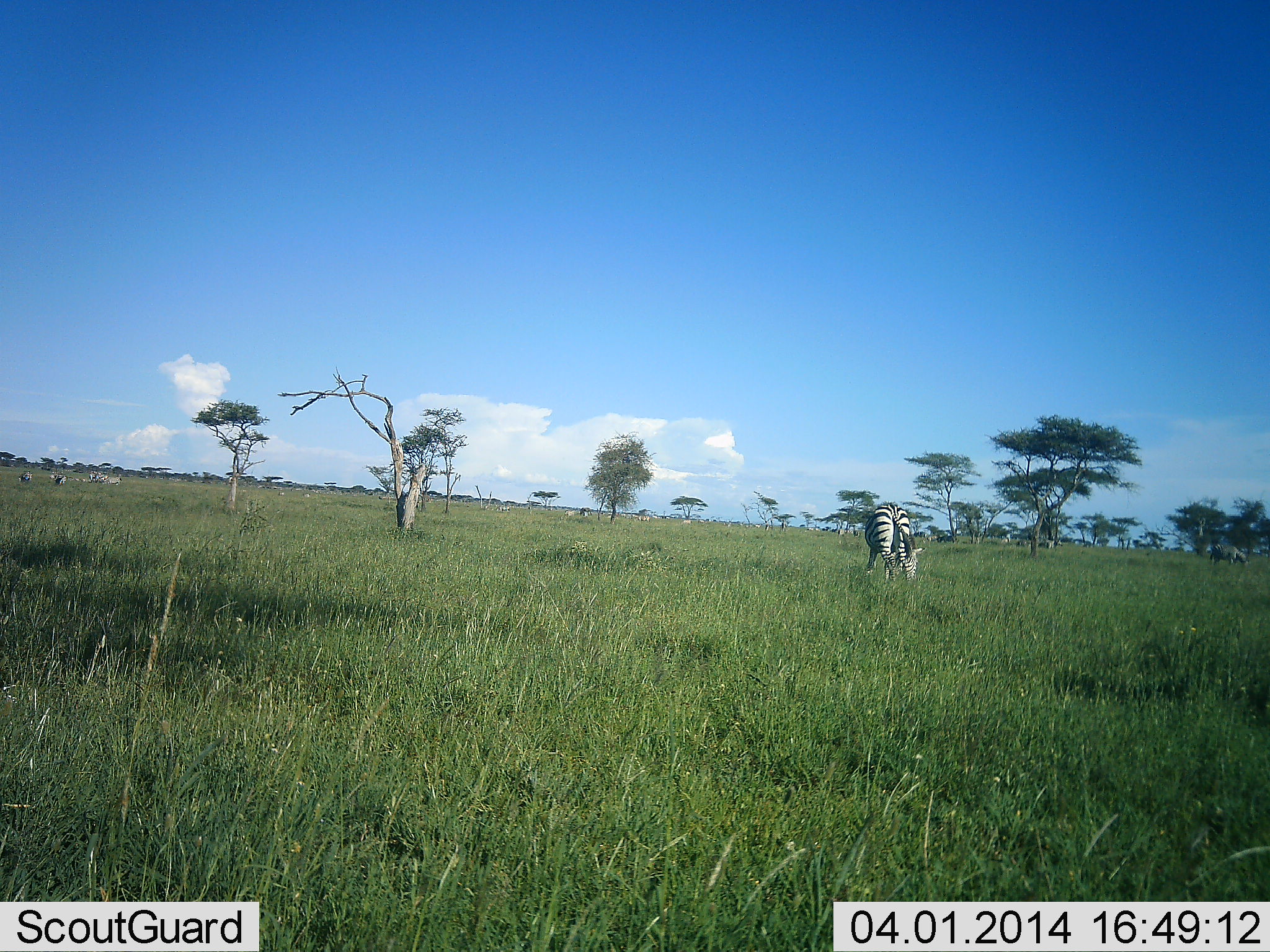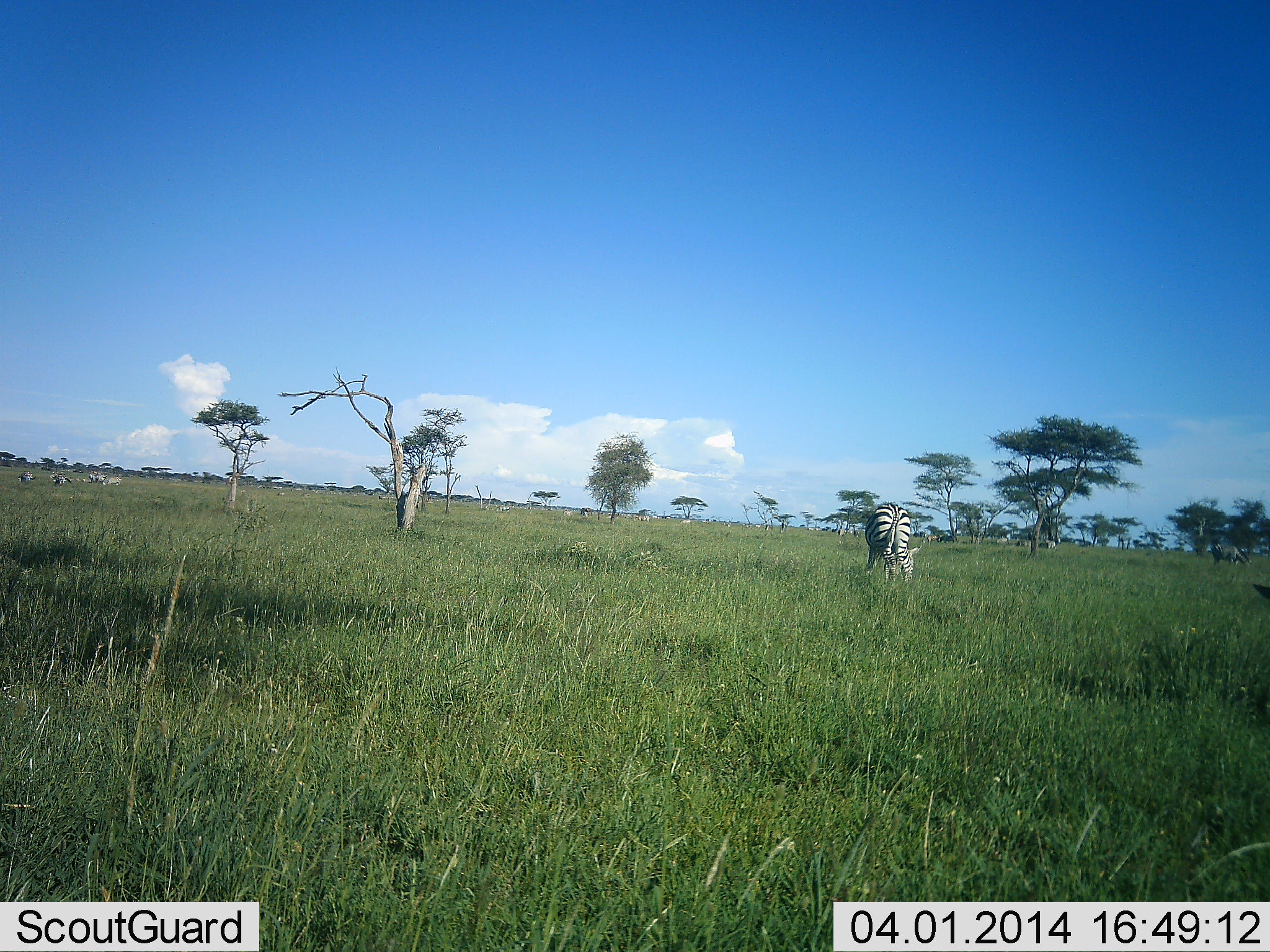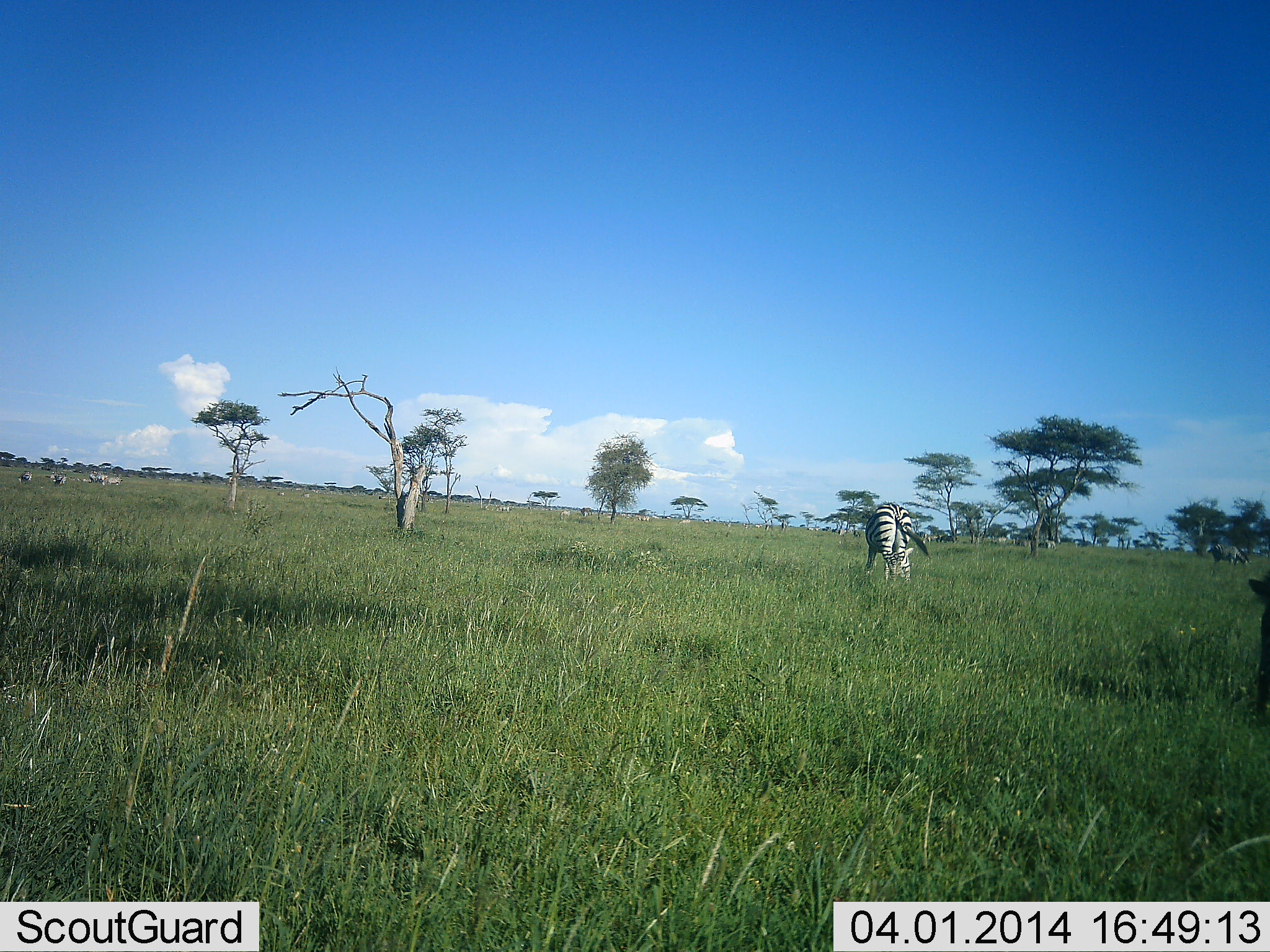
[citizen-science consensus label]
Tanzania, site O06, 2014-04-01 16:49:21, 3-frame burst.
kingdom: Animalia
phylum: Chordata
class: Mammalia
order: Perissodactyla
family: Equidae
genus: Equus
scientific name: Equus quagga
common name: plains zebra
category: zebra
Zebra (plains zebra) (Equus quagga), count 4. Behavior (volunteer vote fractions): standing 42%, resting 0%, moving 0%, interacting 0%. Young present (vote fraction): 0%. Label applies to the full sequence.